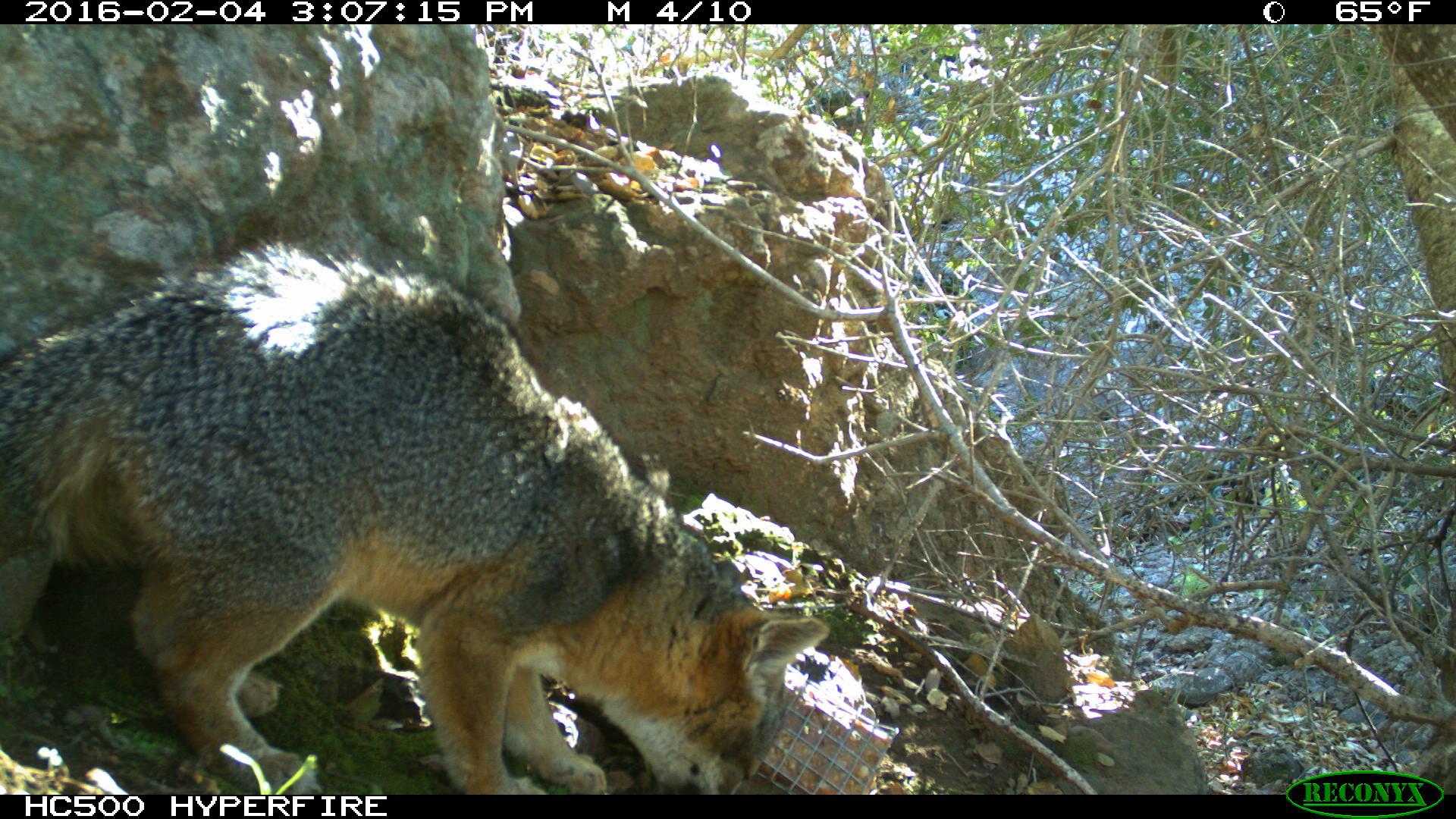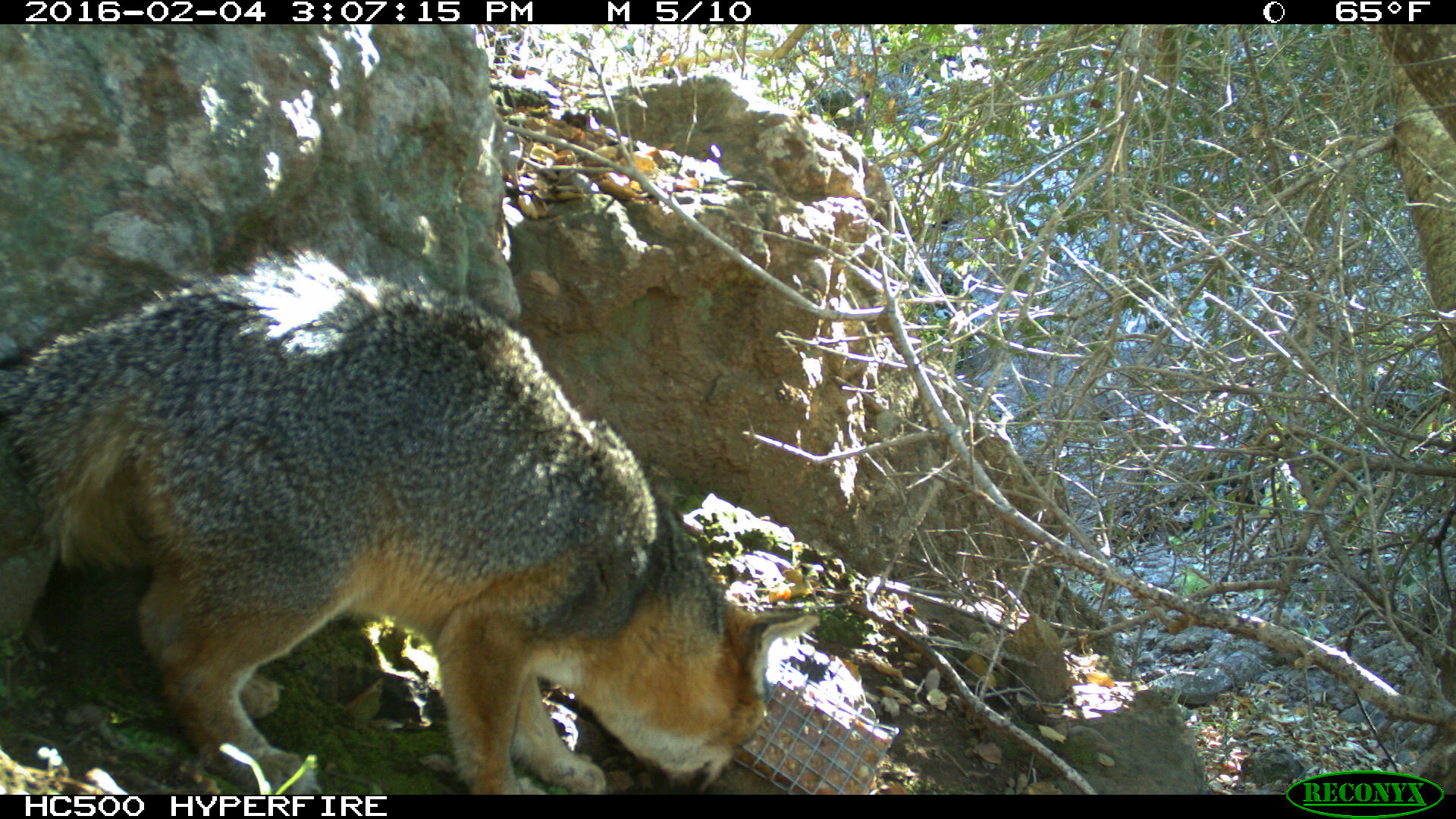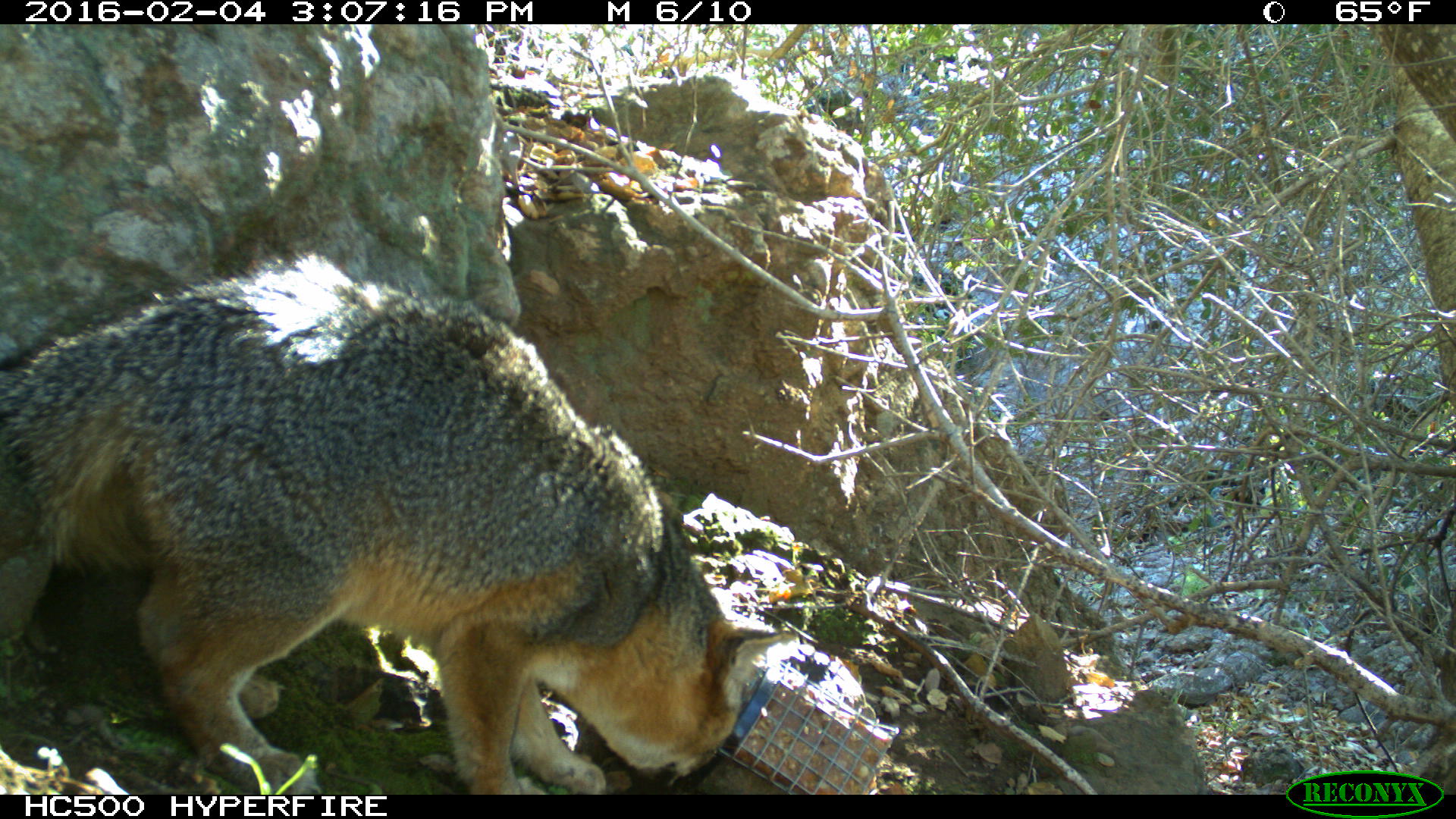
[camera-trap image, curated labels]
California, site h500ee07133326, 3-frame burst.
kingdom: Animalia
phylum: Chordata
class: Mammalia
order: Carnivora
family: Canidae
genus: Urocyon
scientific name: Urocyon littoralis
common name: island fox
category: fox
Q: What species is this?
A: Fox (island fox) (Urocyon littoralis).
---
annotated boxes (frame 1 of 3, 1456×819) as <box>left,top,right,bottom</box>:
fox: <box>0,218,831,794</box>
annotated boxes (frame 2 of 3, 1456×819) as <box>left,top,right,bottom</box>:
fox: <box>0,244,819,794</box>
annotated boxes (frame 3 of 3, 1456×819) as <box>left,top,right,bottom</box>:
fox: <box>0,253,792,793</box>